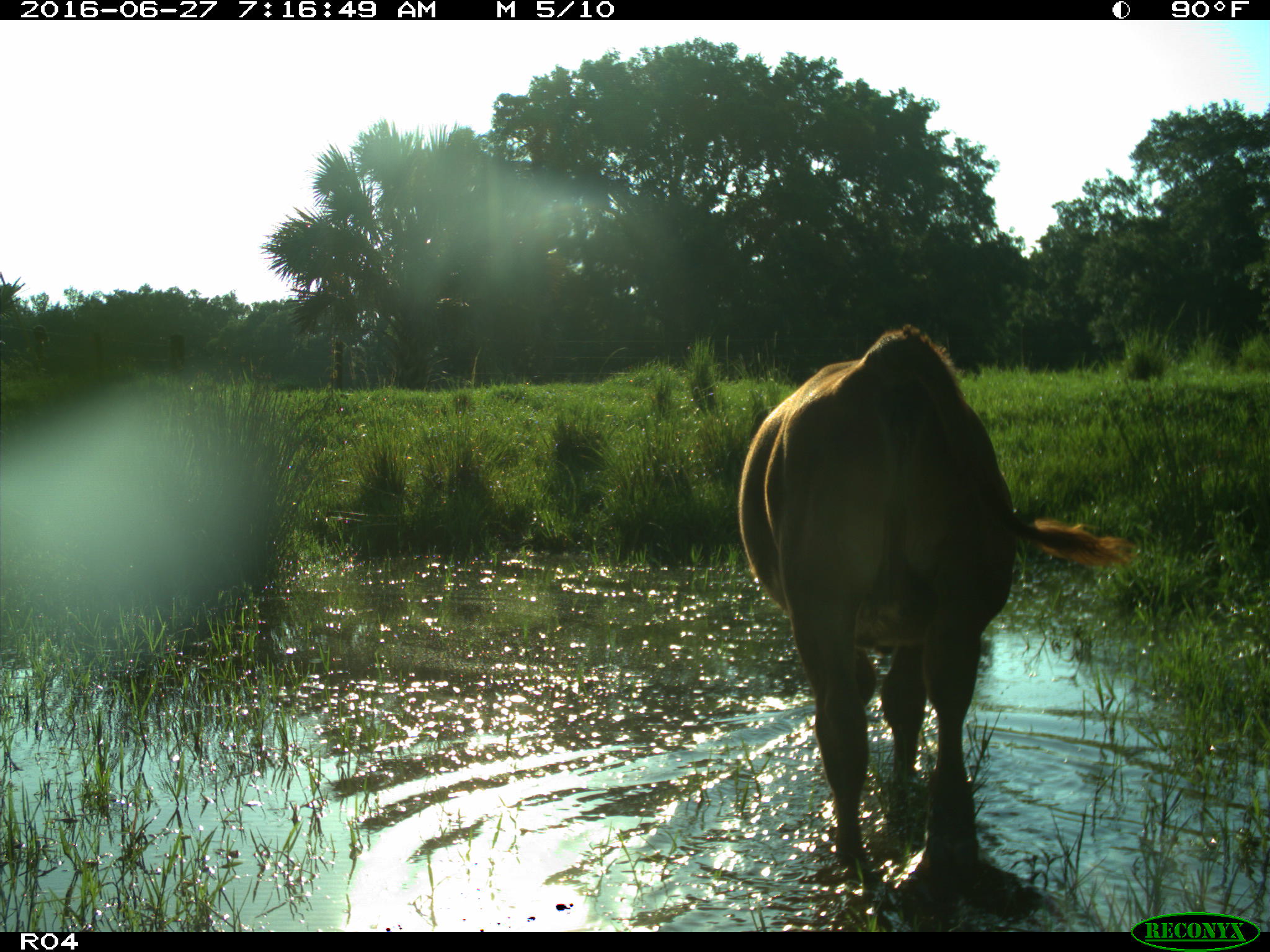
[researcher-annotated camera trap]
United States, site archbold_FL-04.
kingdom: Animalia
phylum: Chordata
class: Mammalia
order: Artiodactyla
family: Bovidae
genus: Bos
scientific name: Bos taurus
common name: domestic cow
Bos taurus (domestic cow).